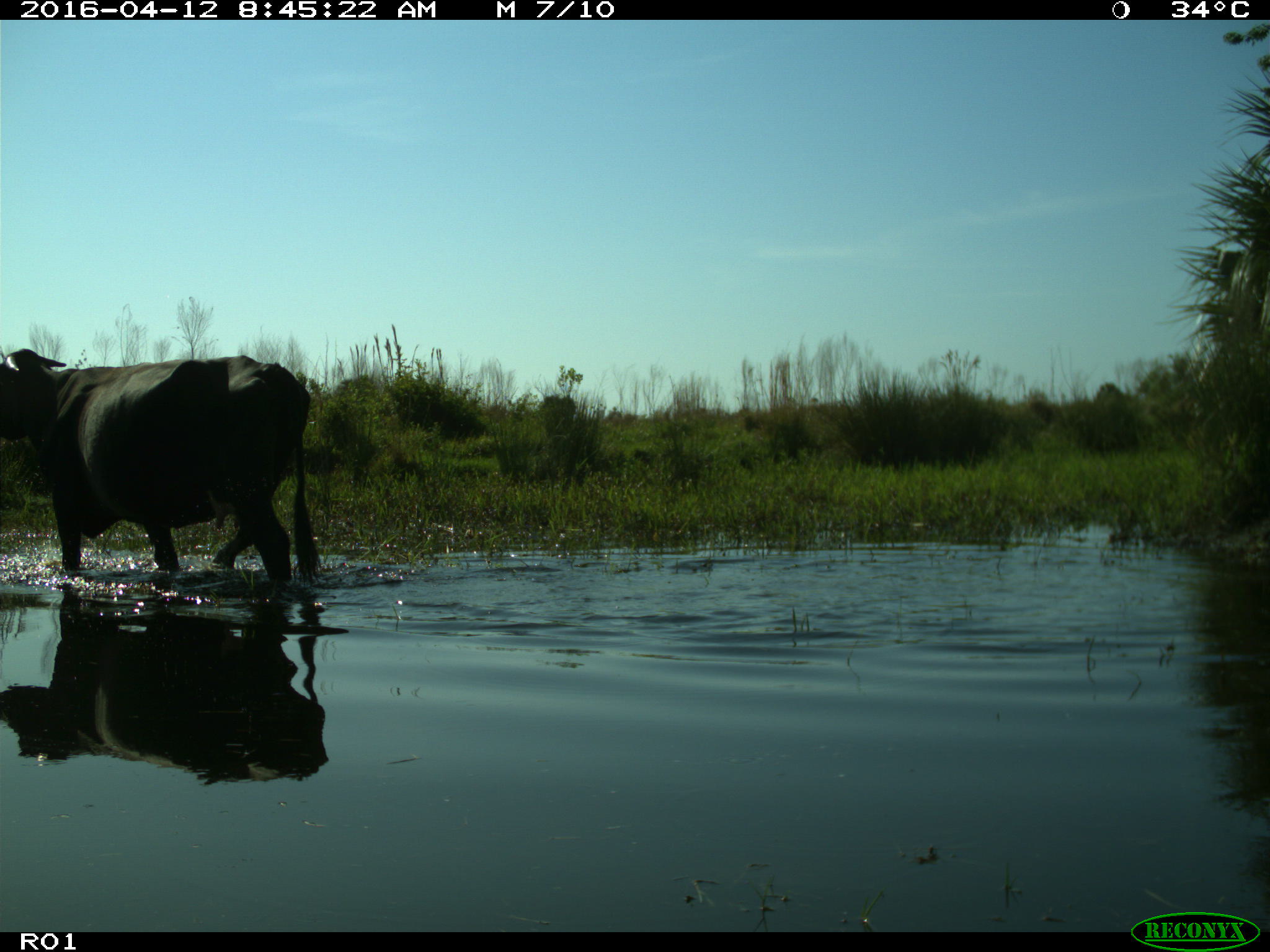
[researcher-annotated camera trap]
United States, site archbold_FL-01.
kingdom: Animalia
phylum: Chordata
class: Mammalia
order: Artiodactyla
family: Bovidae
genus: Bos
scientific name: Bos taurus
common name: domestic cow